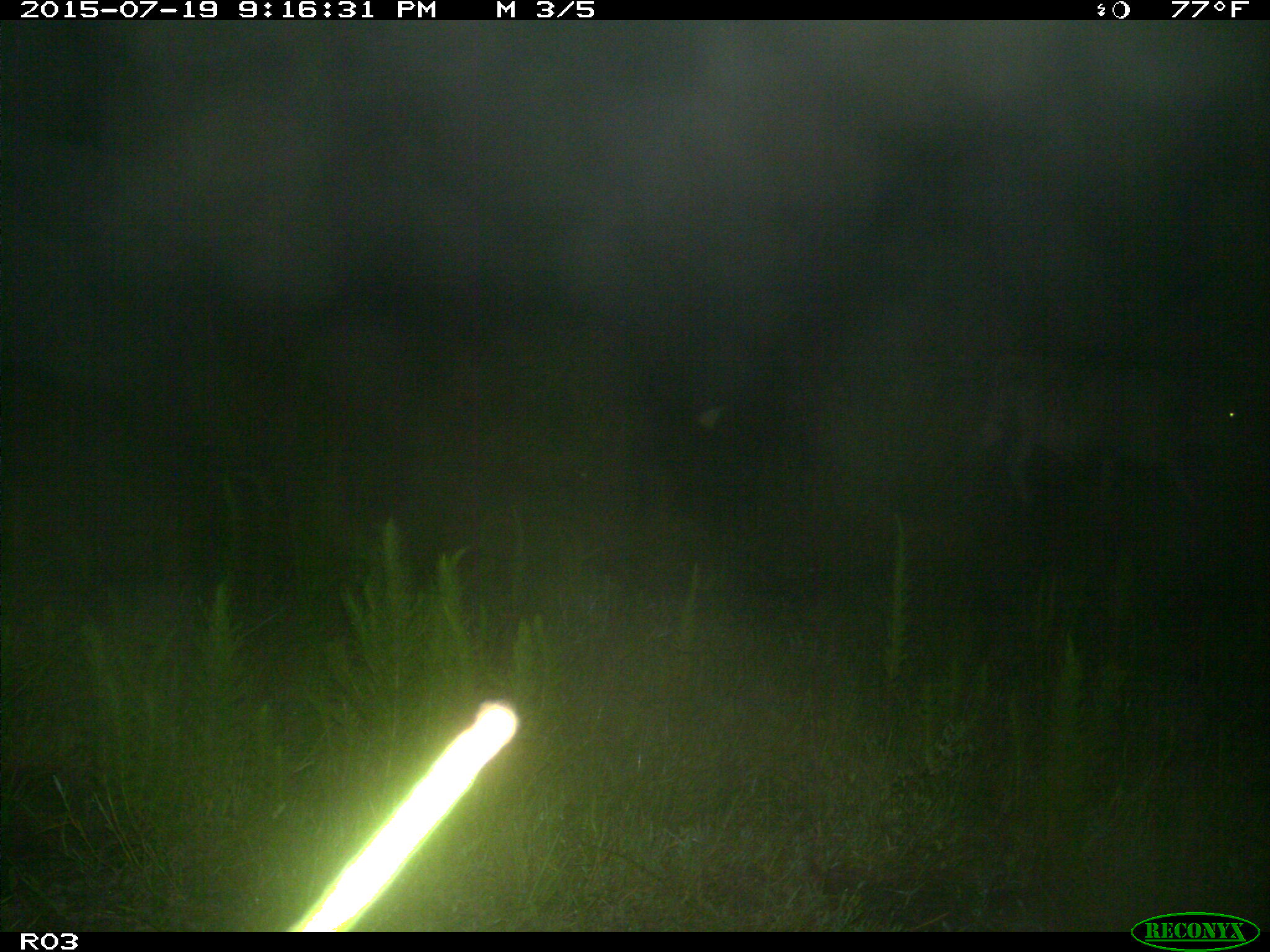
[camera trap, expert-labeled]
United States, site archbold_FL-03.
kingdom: Animalia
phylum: Chordata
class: Mammalia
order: Artiodactyla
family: Bovidae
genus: Bos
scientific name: Bos taurus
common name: domestic cow